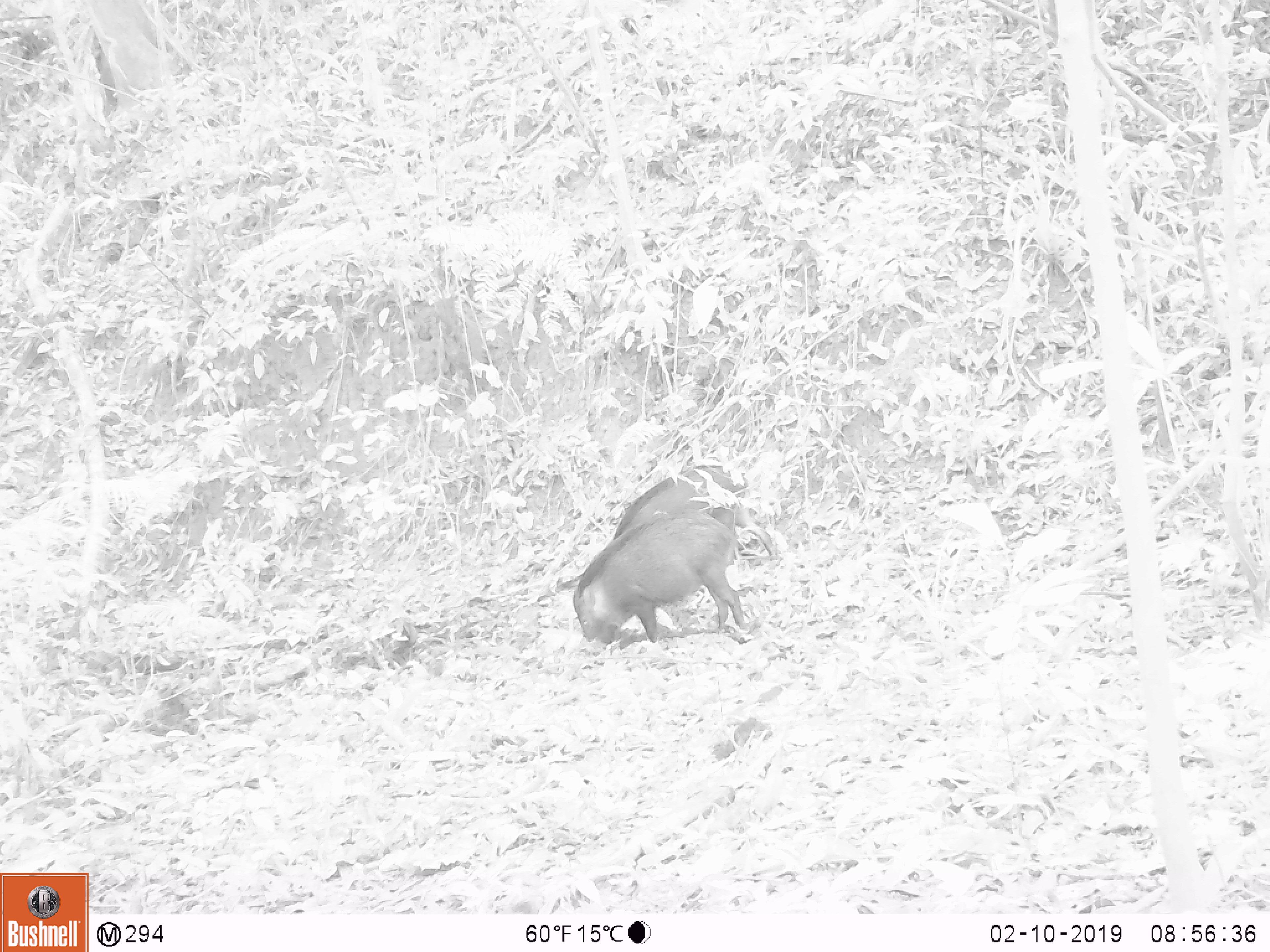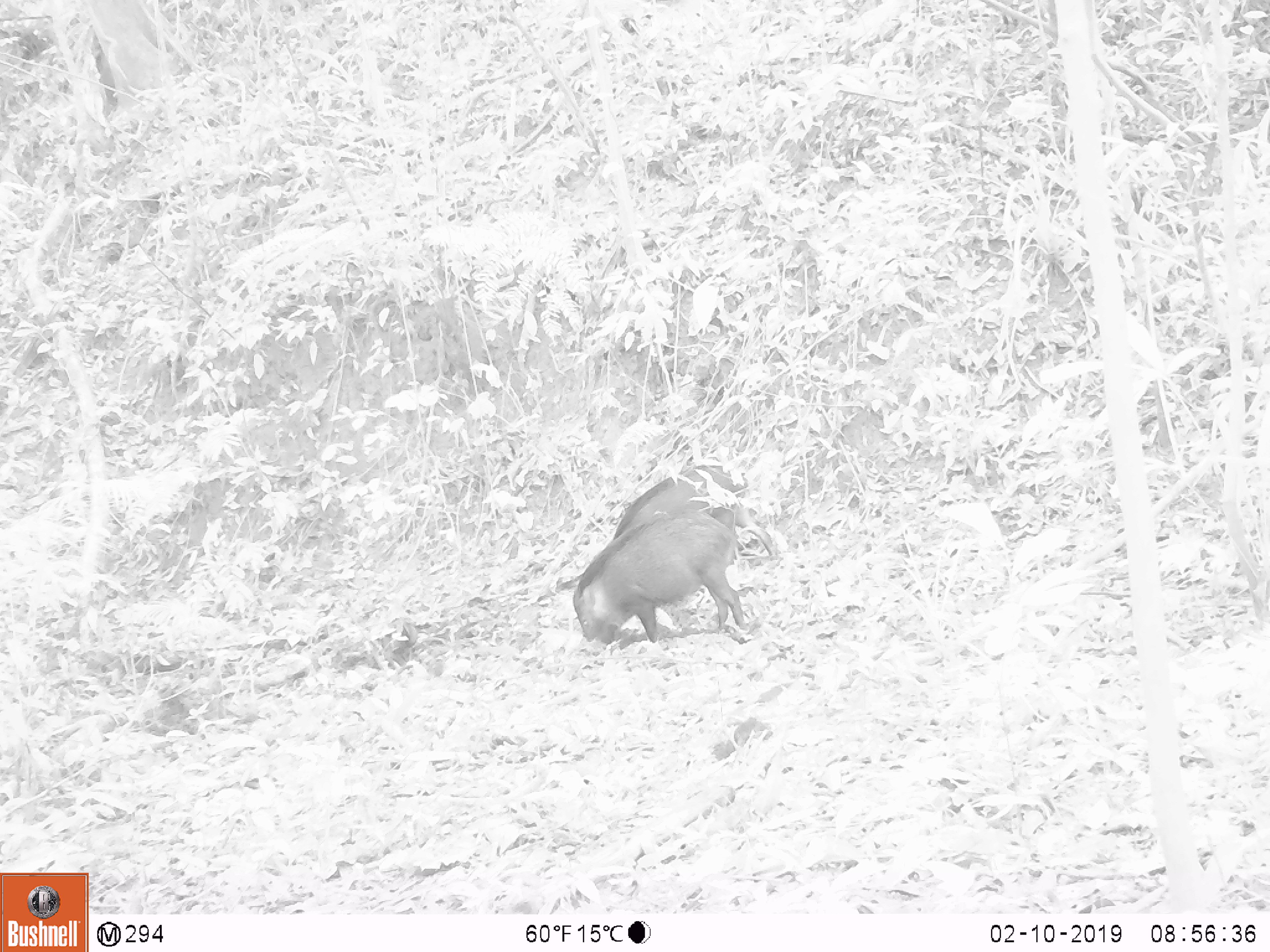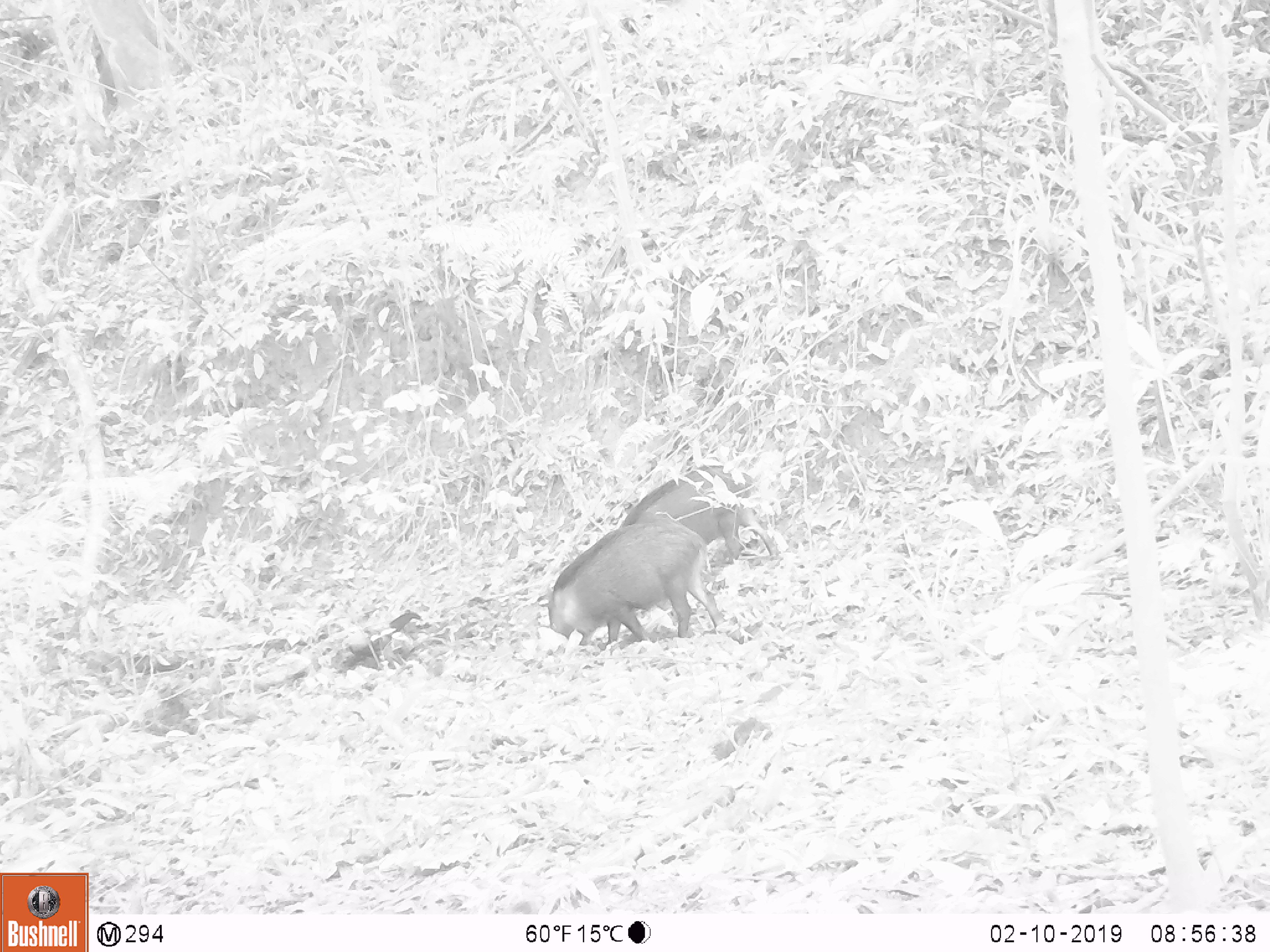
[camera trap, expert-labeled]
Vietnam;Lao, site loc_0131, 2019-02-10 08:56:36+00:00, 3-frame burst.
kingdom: Animalia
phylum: Chordata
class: Aves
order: Galliformes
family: Phasianidae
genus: Gallus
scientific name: Gallus gallus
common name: red junglefowl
Red junglefowl (Gallus gallus). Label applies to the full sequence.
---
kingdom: Animalia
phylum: Chordata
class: Mammalia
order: Artiodactyla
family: Suidae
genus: Sus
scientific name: Sus scrofa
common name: eurasian wild pig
Eurasian wild pig (Sus scrofa). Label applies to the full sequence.